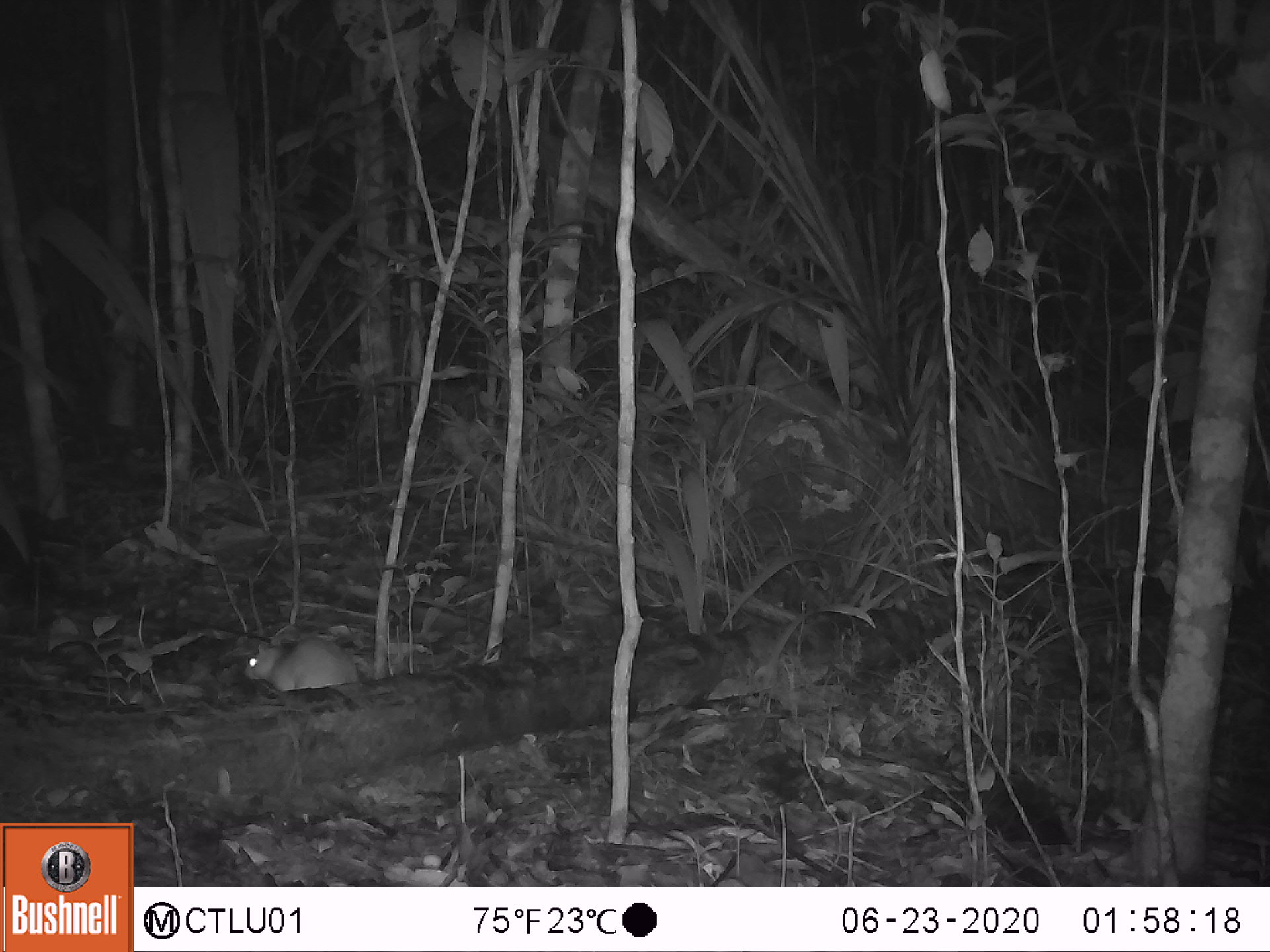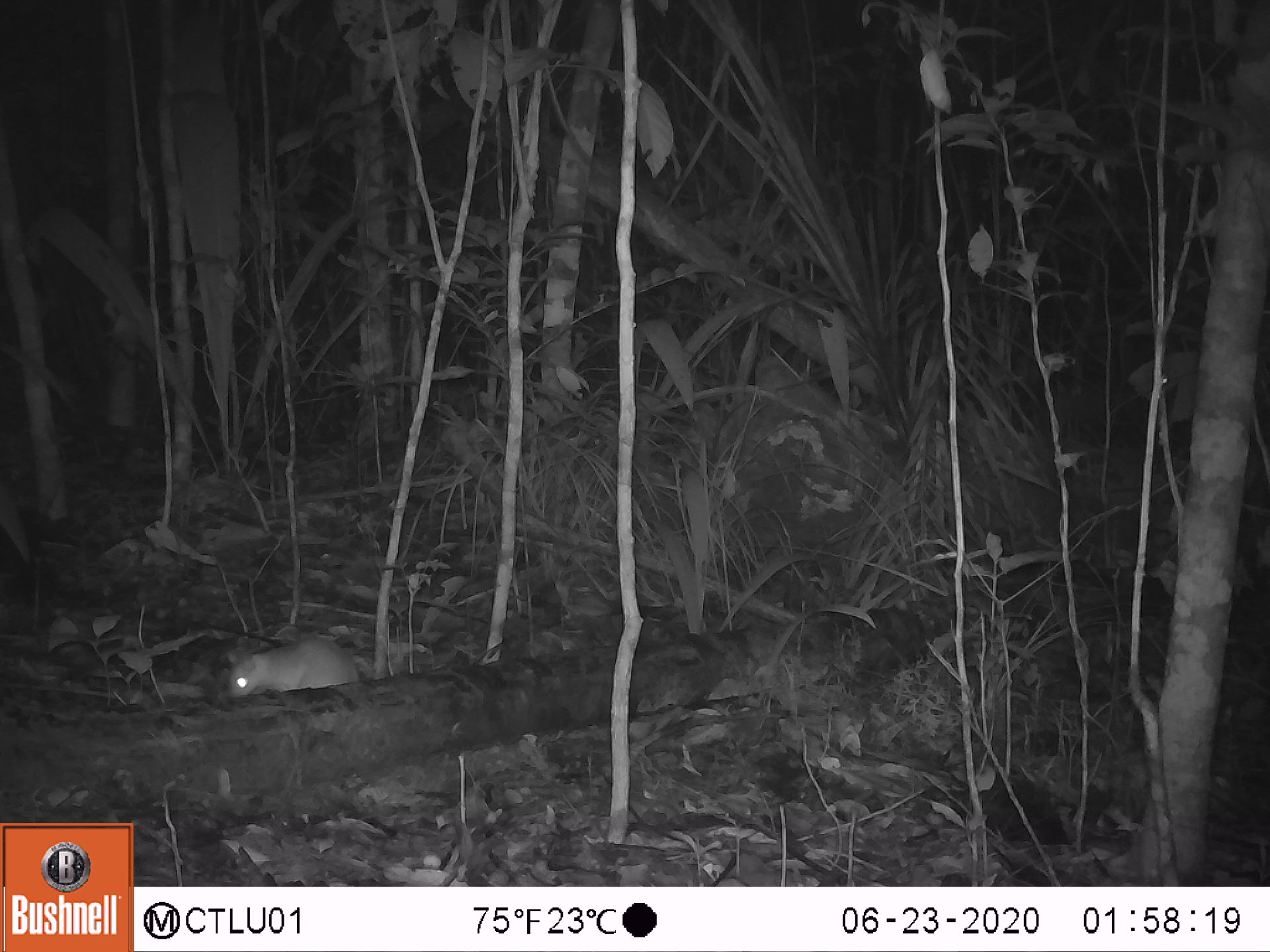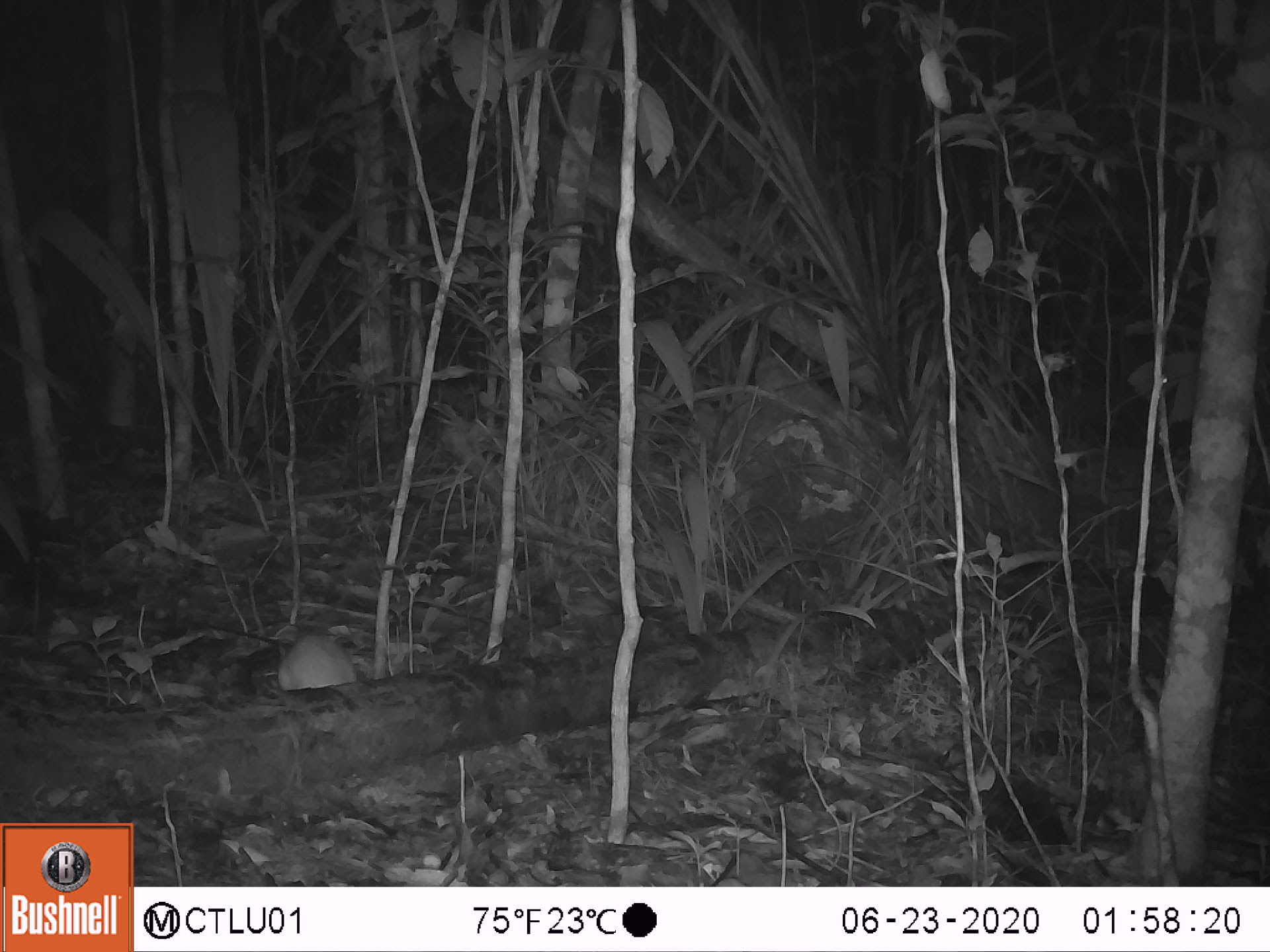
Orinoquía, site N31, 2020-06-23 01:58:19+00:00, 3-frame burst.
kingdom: Animalia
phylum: Chordata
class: Mammalia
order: Rodentia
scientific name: Rodentia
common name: rodent